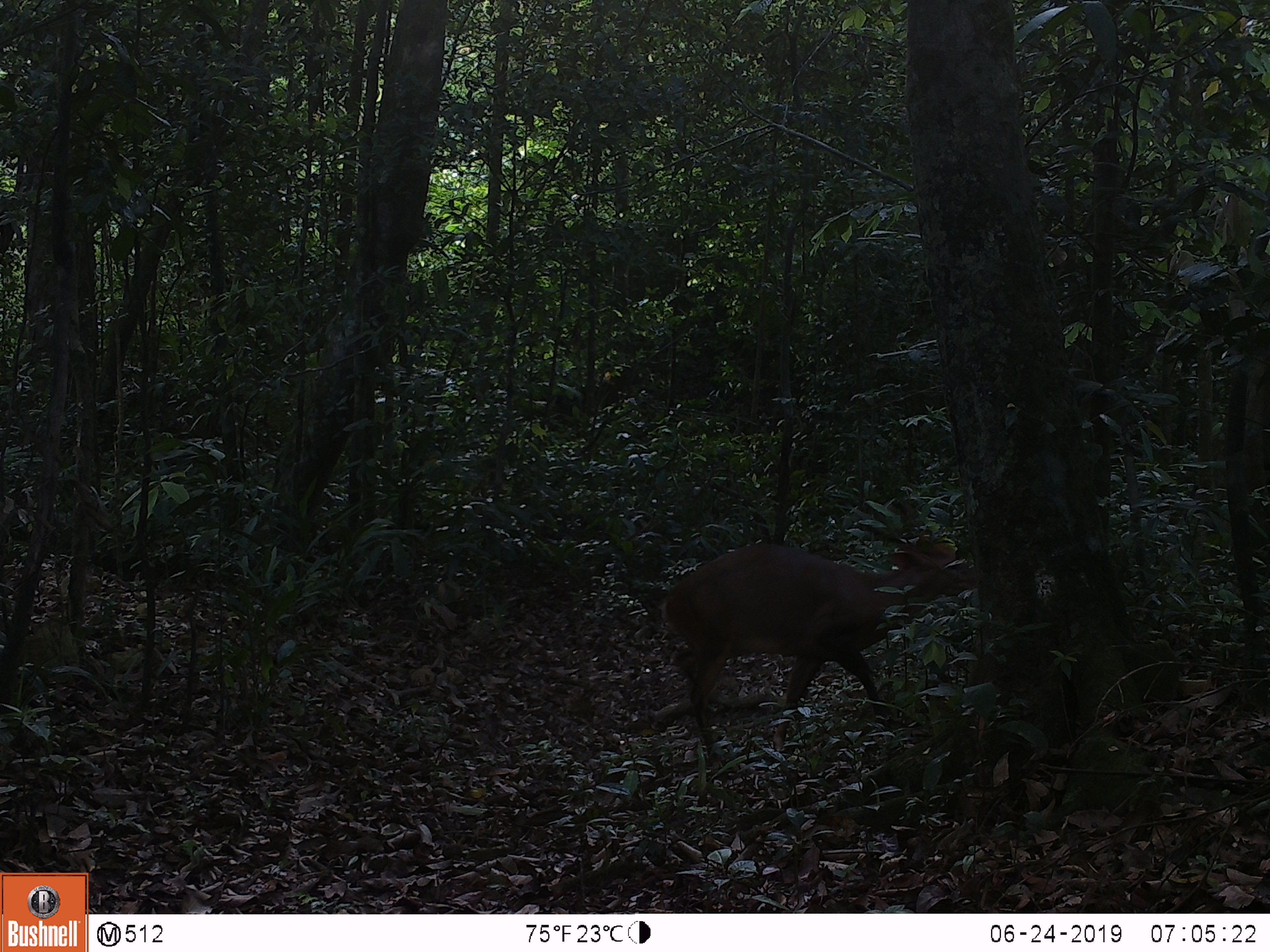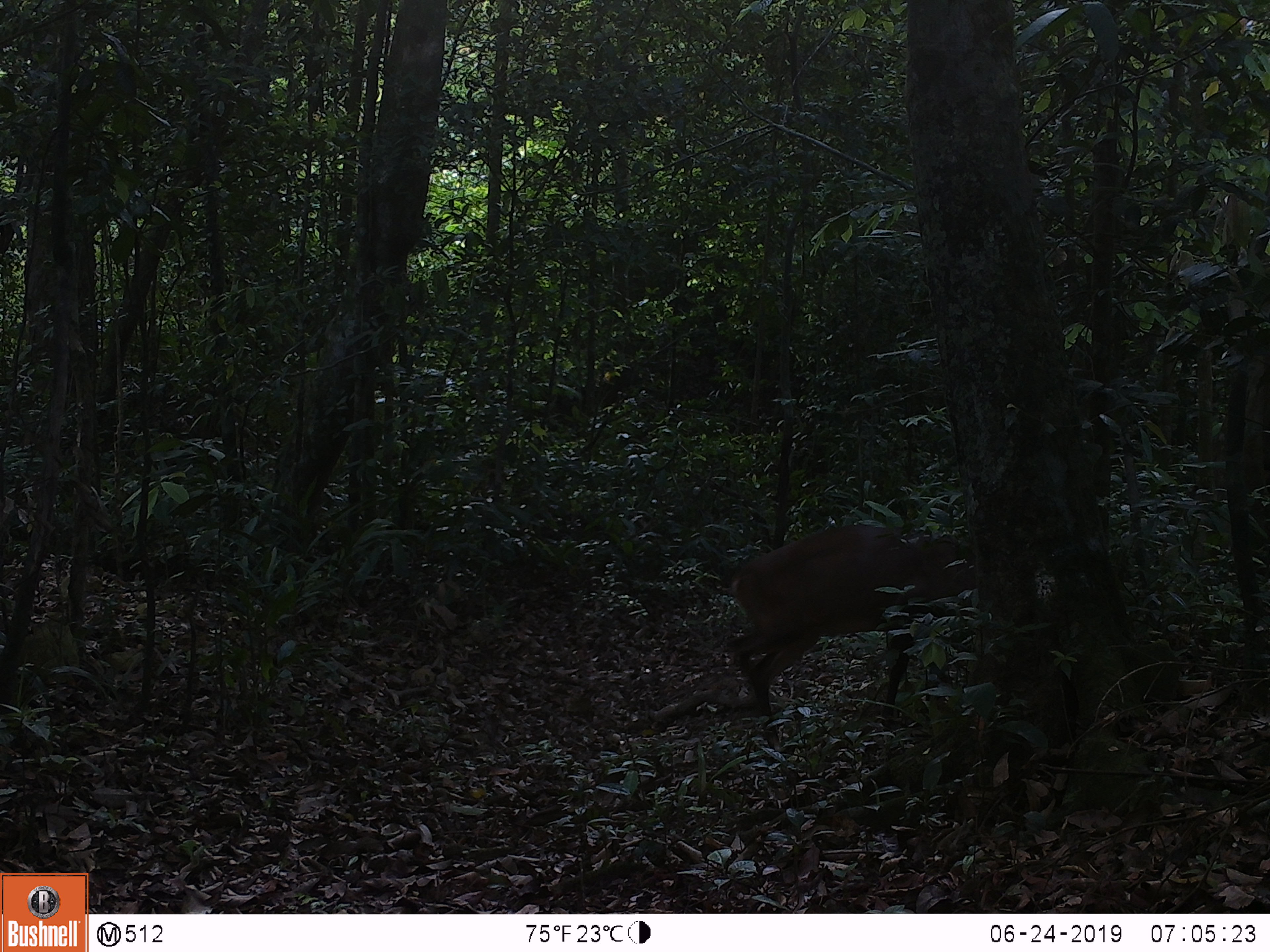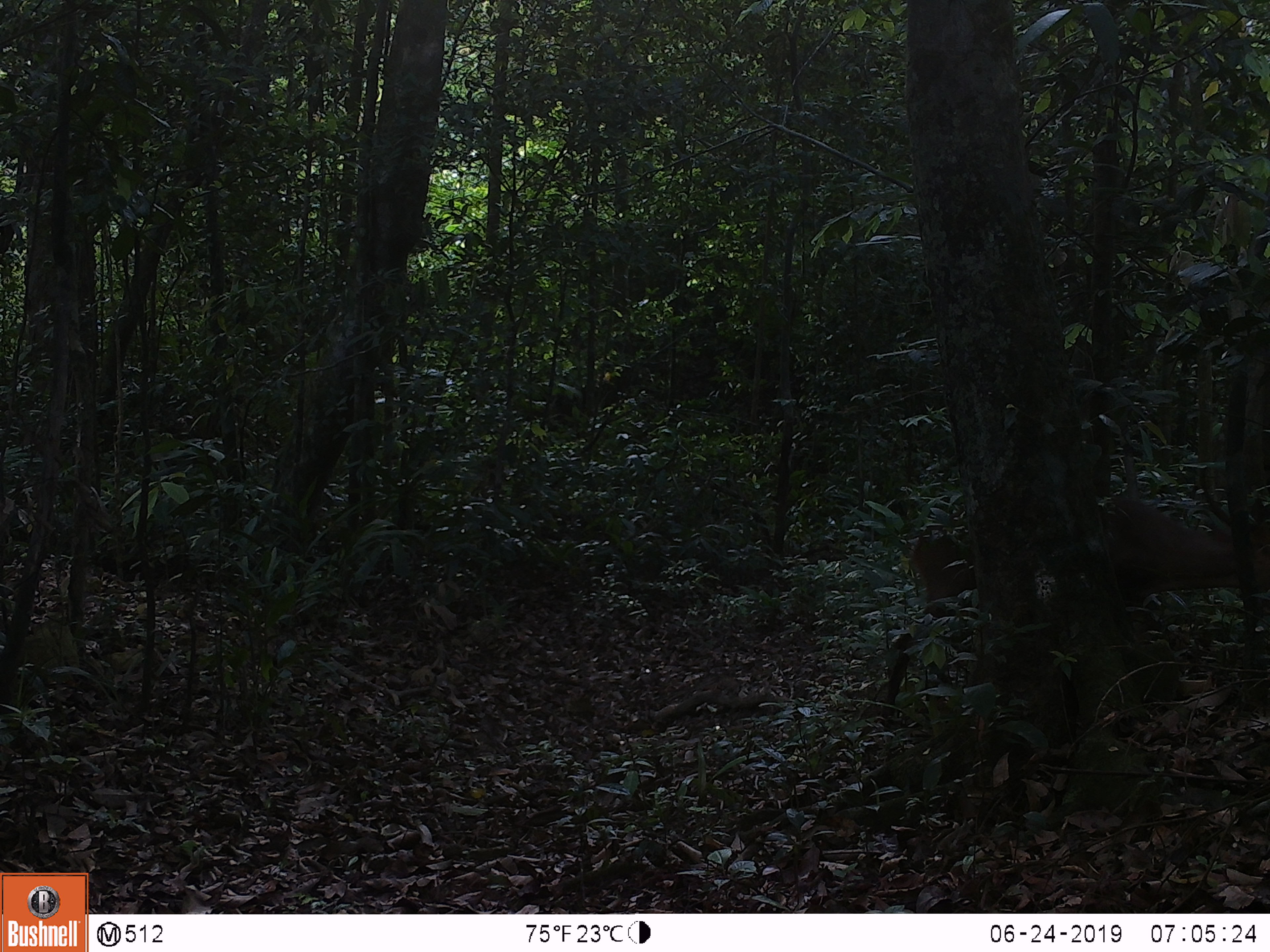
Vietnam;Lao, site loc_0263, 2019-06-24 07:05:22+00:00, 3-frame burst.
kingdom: Animalia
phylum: Chordata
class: Mammalia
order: Artiodactyla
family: Cervidae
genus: Muntiacus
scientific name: Muntiacus vuquangensis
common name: large-antlered muntjac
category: large antlered muntjac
Large antlered muntjac (large-antlered muntjac) (Muntiacus vuquangensis). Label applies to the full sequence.